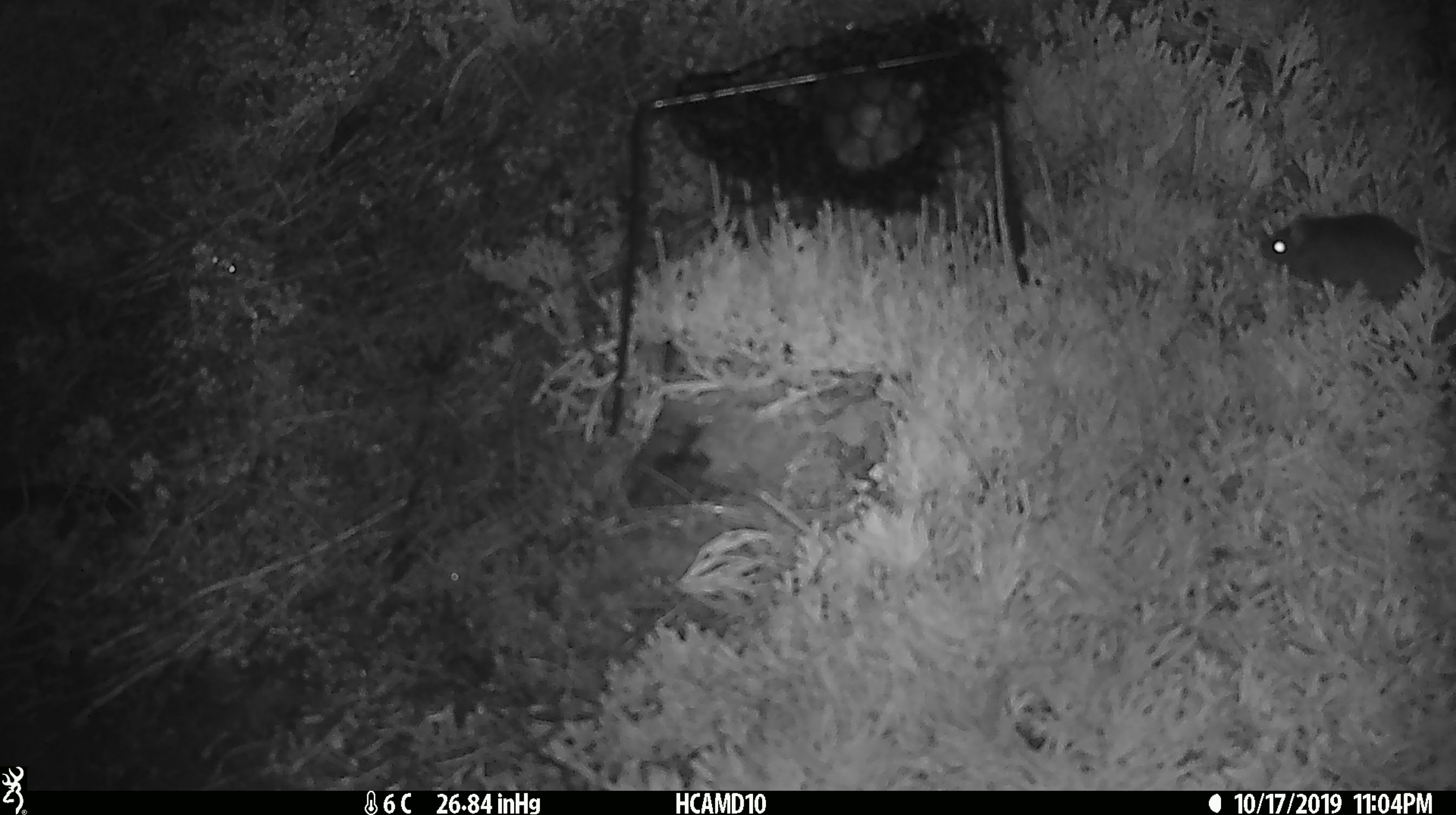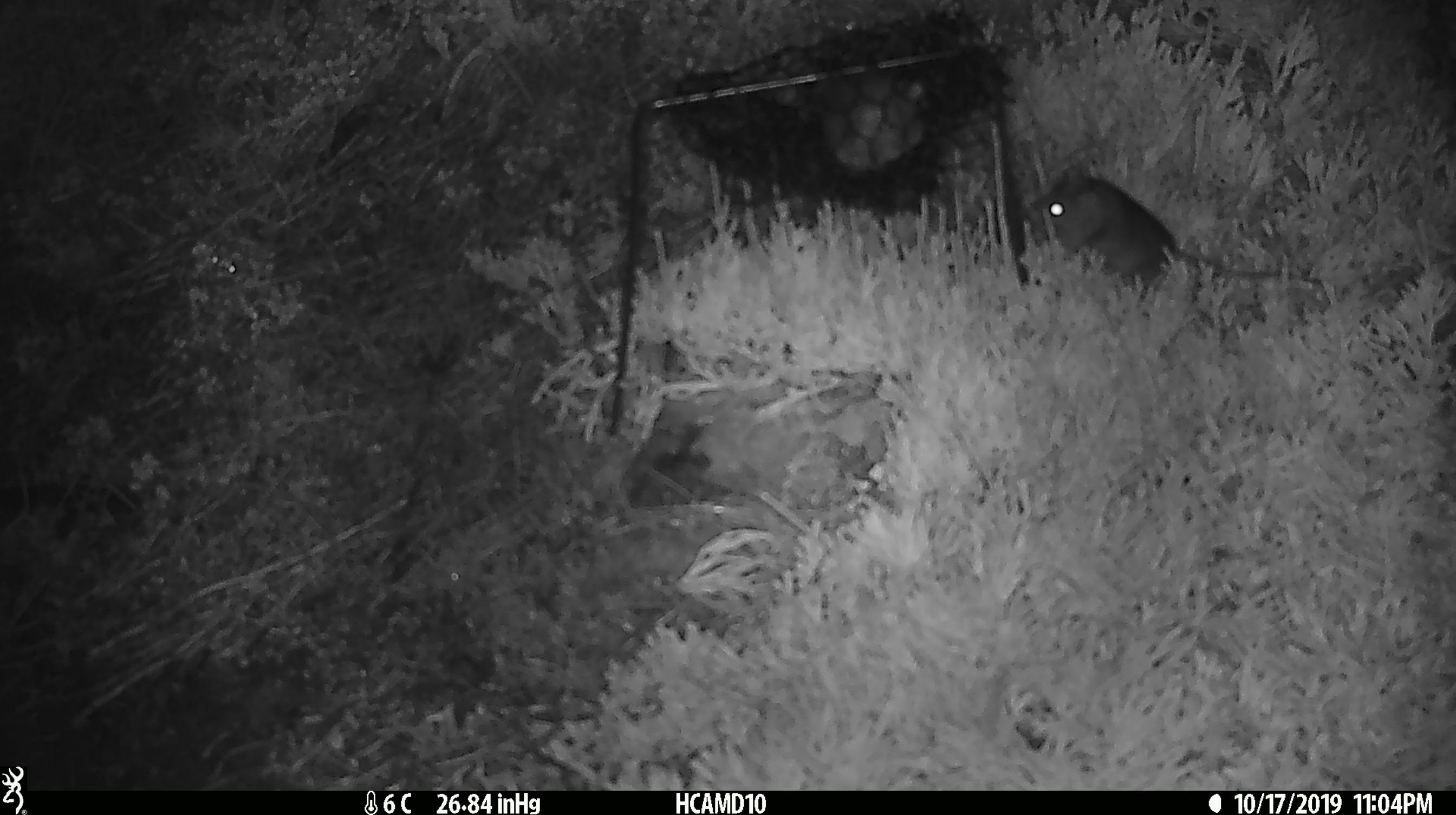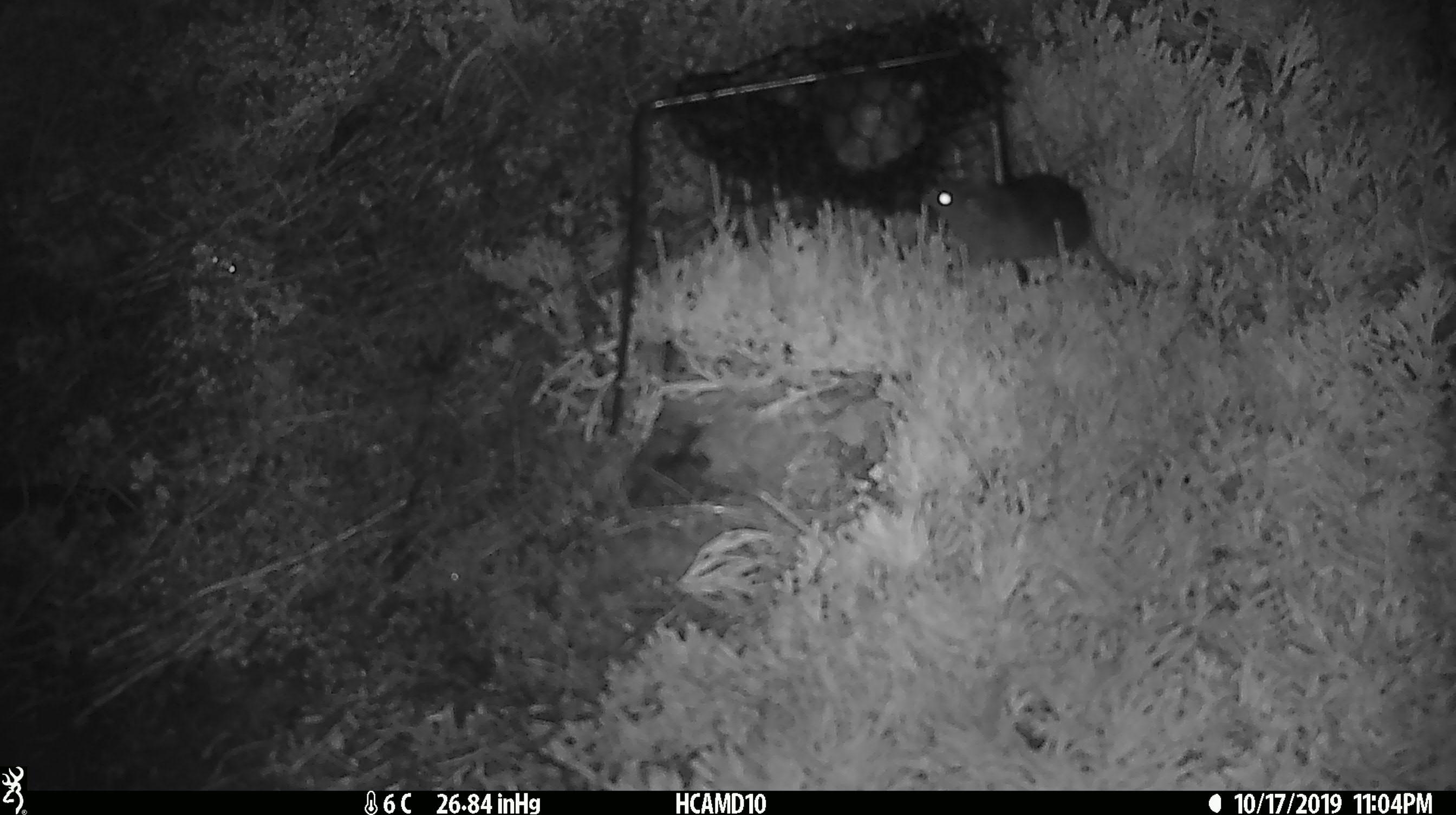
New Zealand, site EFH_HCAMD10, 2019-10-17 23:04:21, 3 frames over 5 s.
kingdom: Animalia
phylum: Chordata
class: Mammalia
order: Rodentia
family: Muridae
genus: Mus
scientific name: Mus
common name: mouse